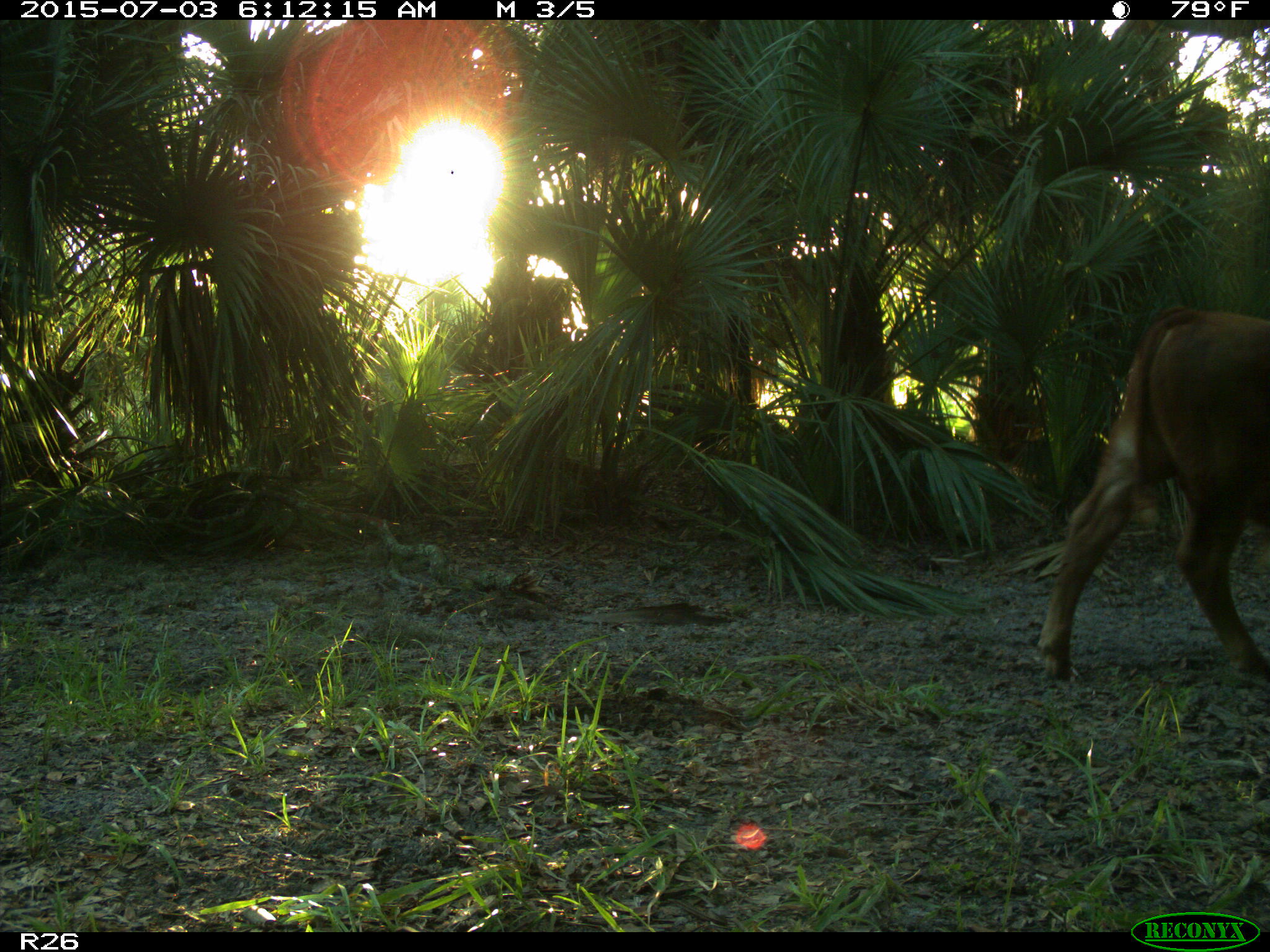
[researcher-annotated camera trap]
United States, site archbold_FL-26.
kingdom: Animalia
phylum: Chordata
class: Mammalia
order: Artiodactyla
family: Bovidae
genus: Bos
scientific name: Bos taurus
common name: domestic cow